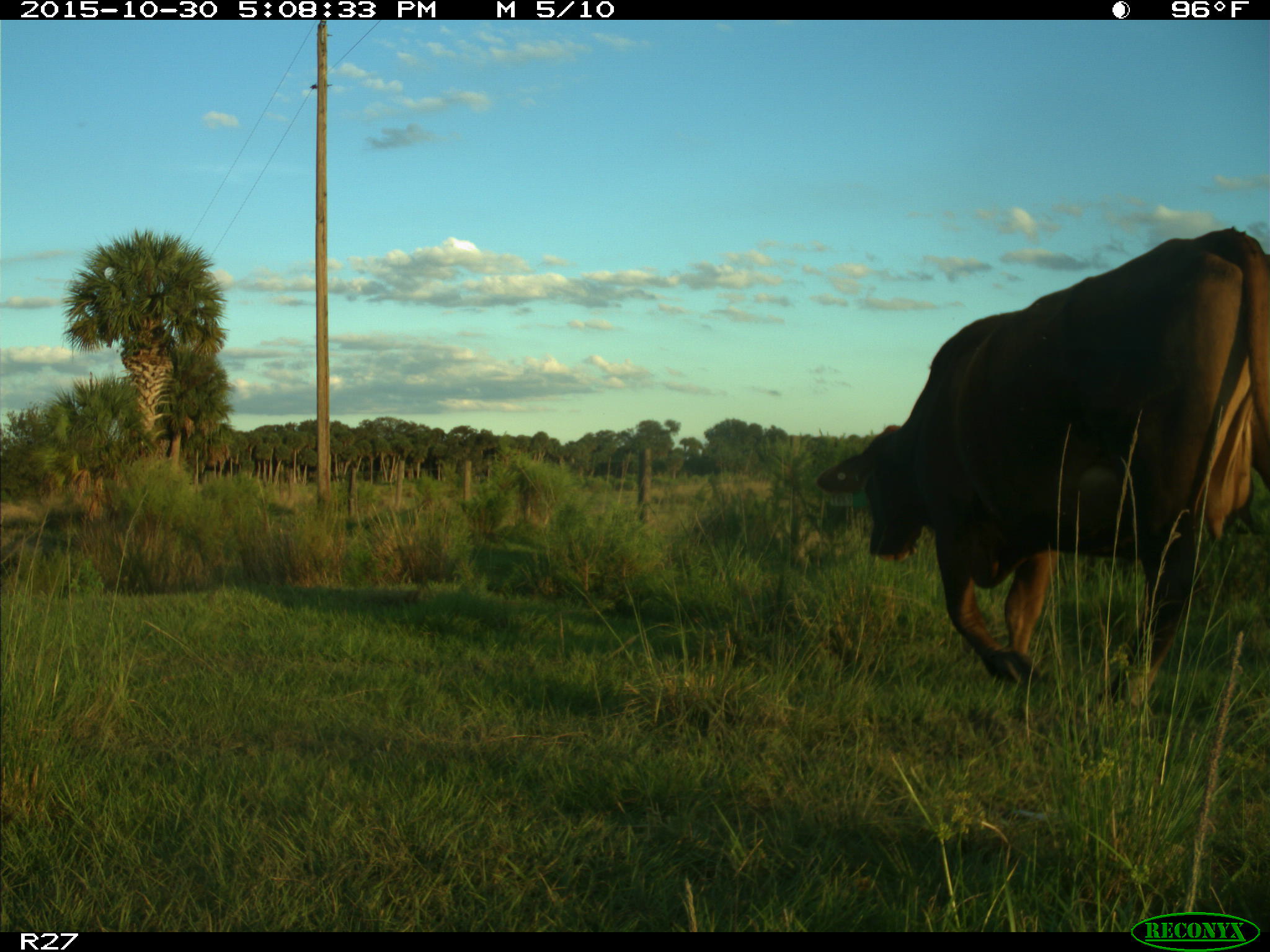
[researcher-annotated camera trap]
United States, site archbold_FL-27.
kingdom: Animalia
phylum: Chordata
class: Mammalia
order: Artiodactyla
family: Bovidae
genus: Bos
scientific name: Bos taurus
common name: domestic cow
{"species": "Bos taurus (domestic cow)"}